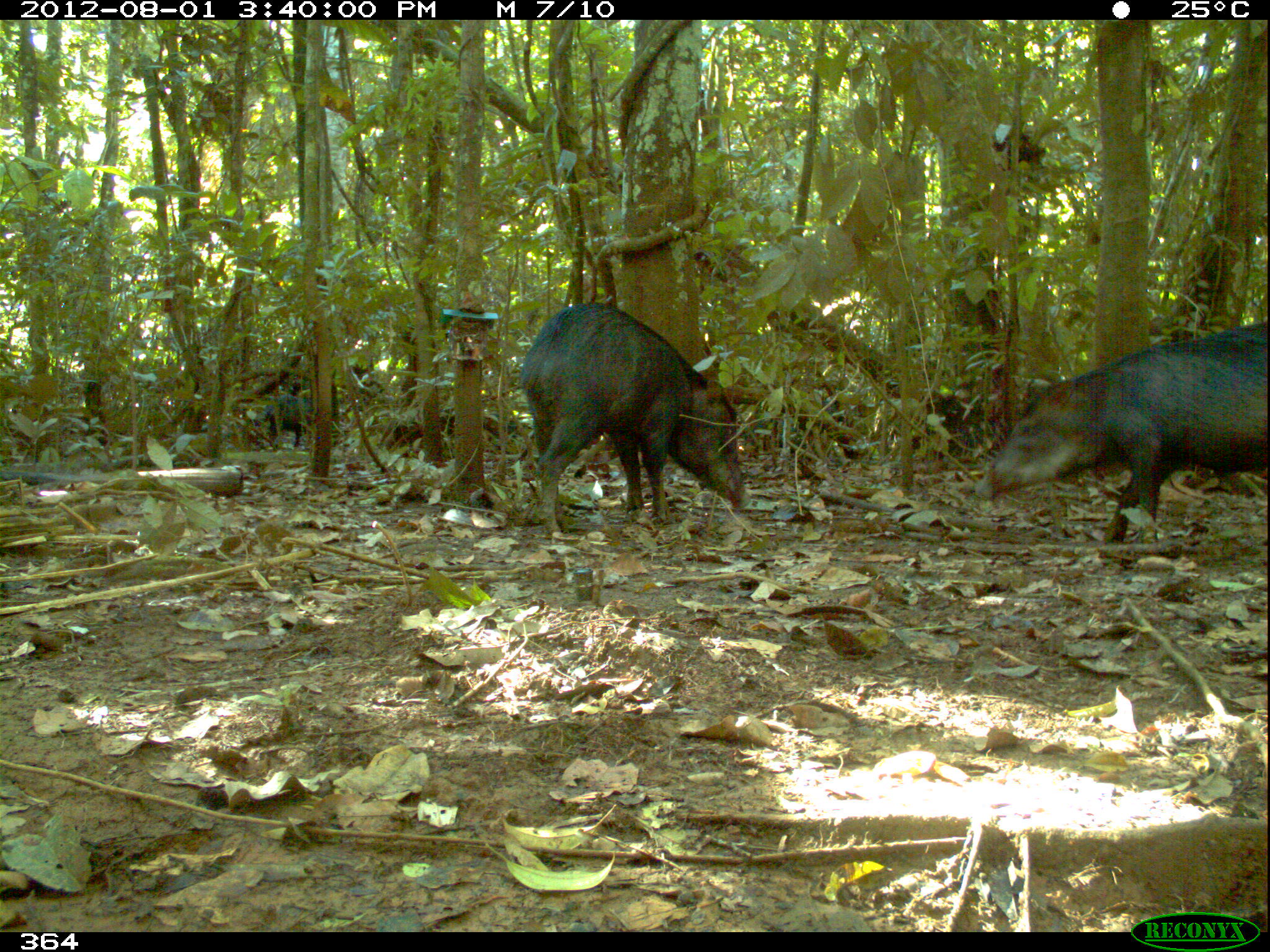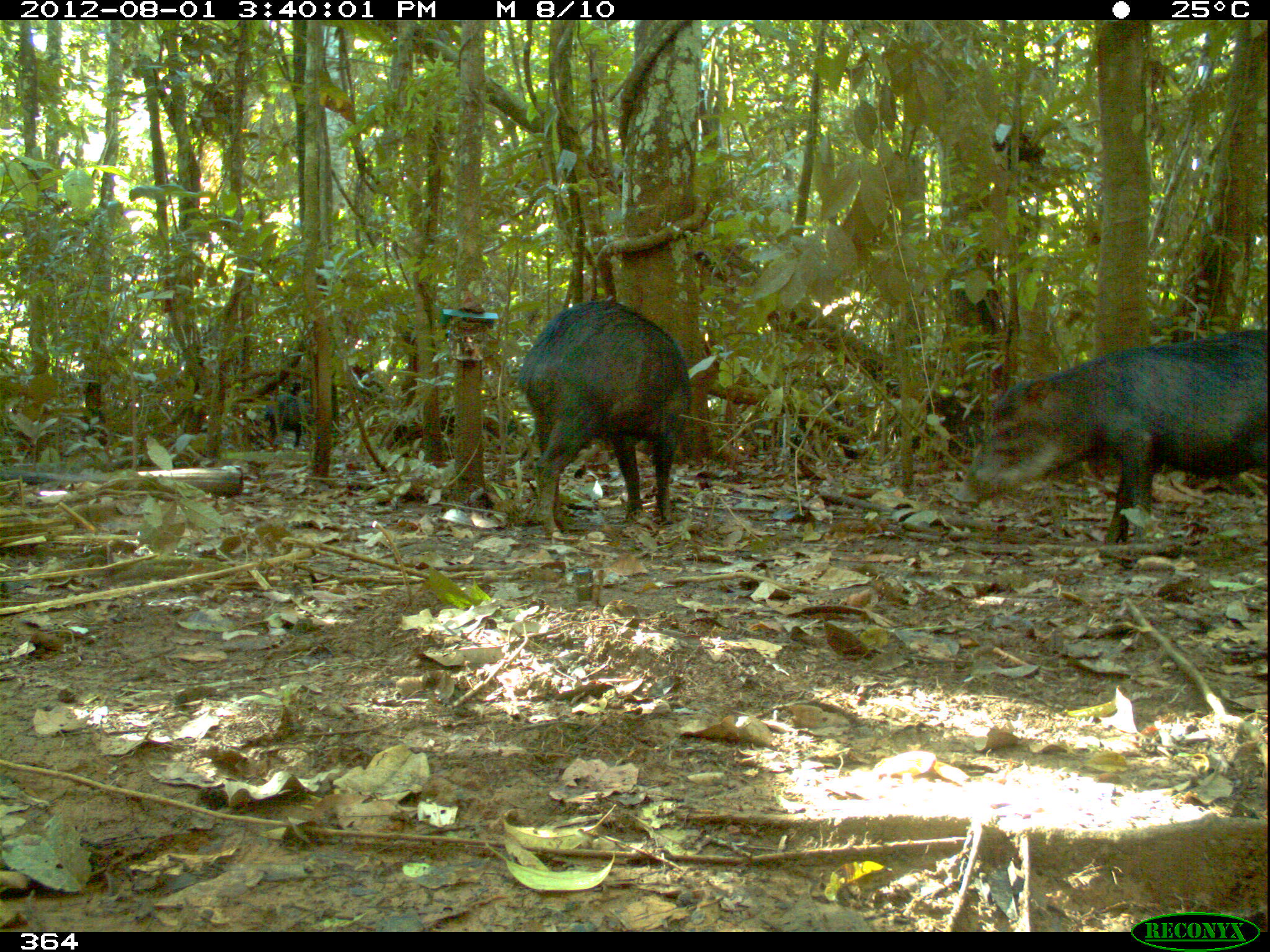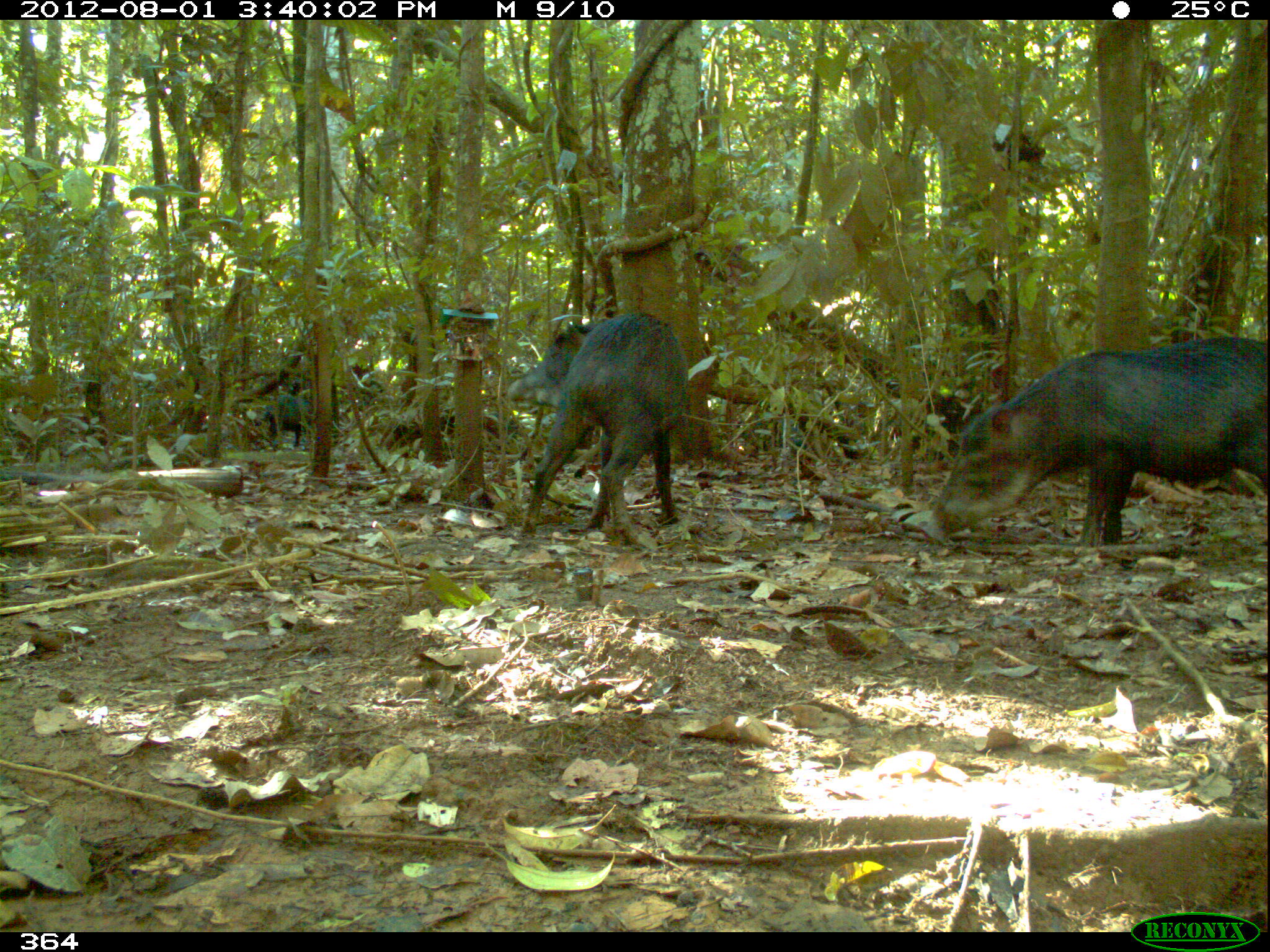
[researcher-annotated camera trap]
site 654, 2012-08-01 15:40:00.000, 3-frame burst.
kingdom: Animalia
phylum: Chordata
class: Mammalia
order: Artiodactyla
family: Tayassuidae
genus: Tayassu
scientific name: Tayassu pecari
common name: white-lipped peccary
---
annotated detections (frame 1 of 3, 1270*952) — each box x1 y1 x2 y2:
tayassu pecari: 975 319 1267 545; 520 302 751 535; 254 396 312 448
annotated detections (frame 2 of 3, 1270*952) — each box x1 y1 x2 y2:
tayassu pecari: 955 333 1267 546; 517 302 689 531; 264 393 310 447